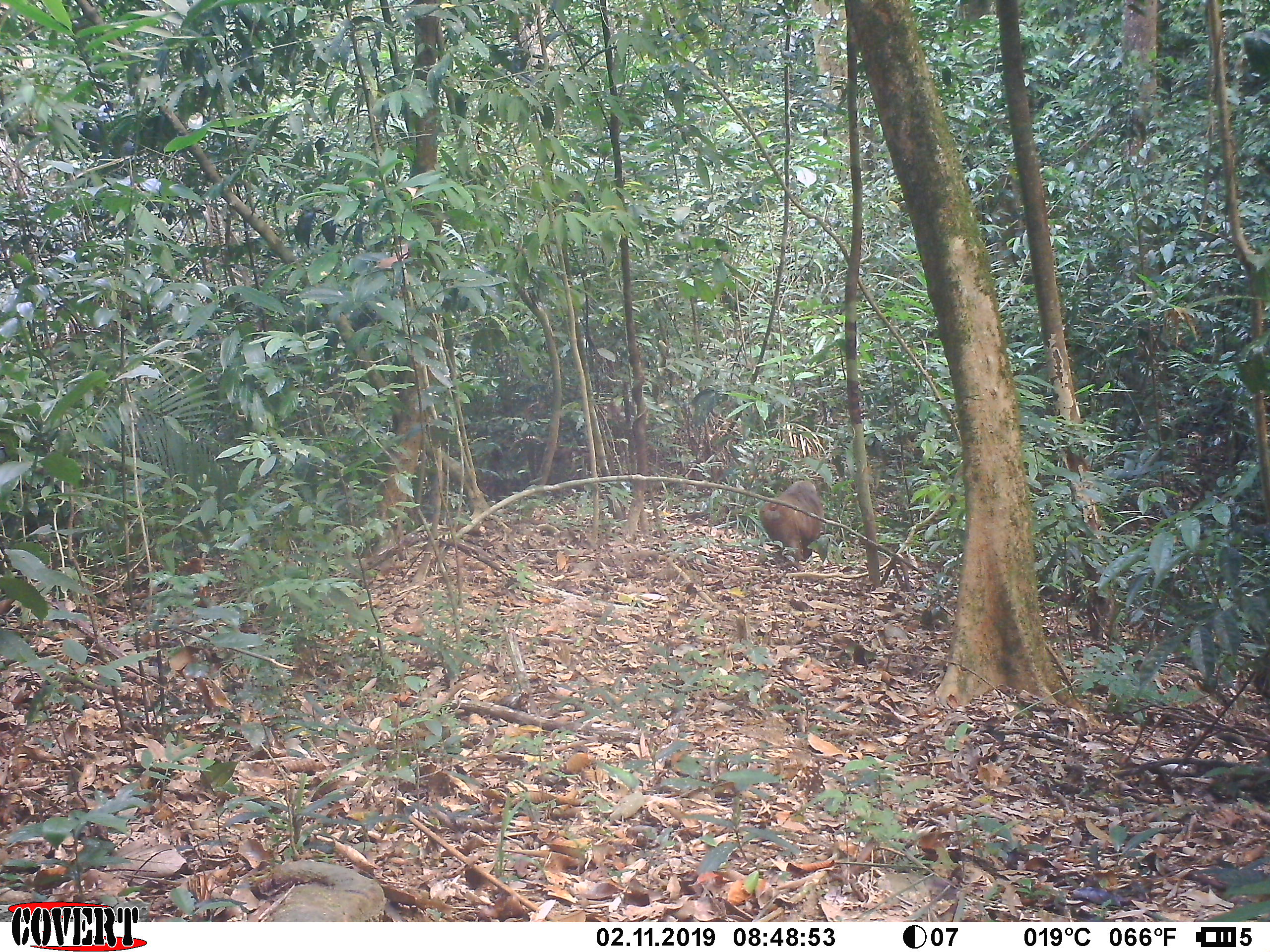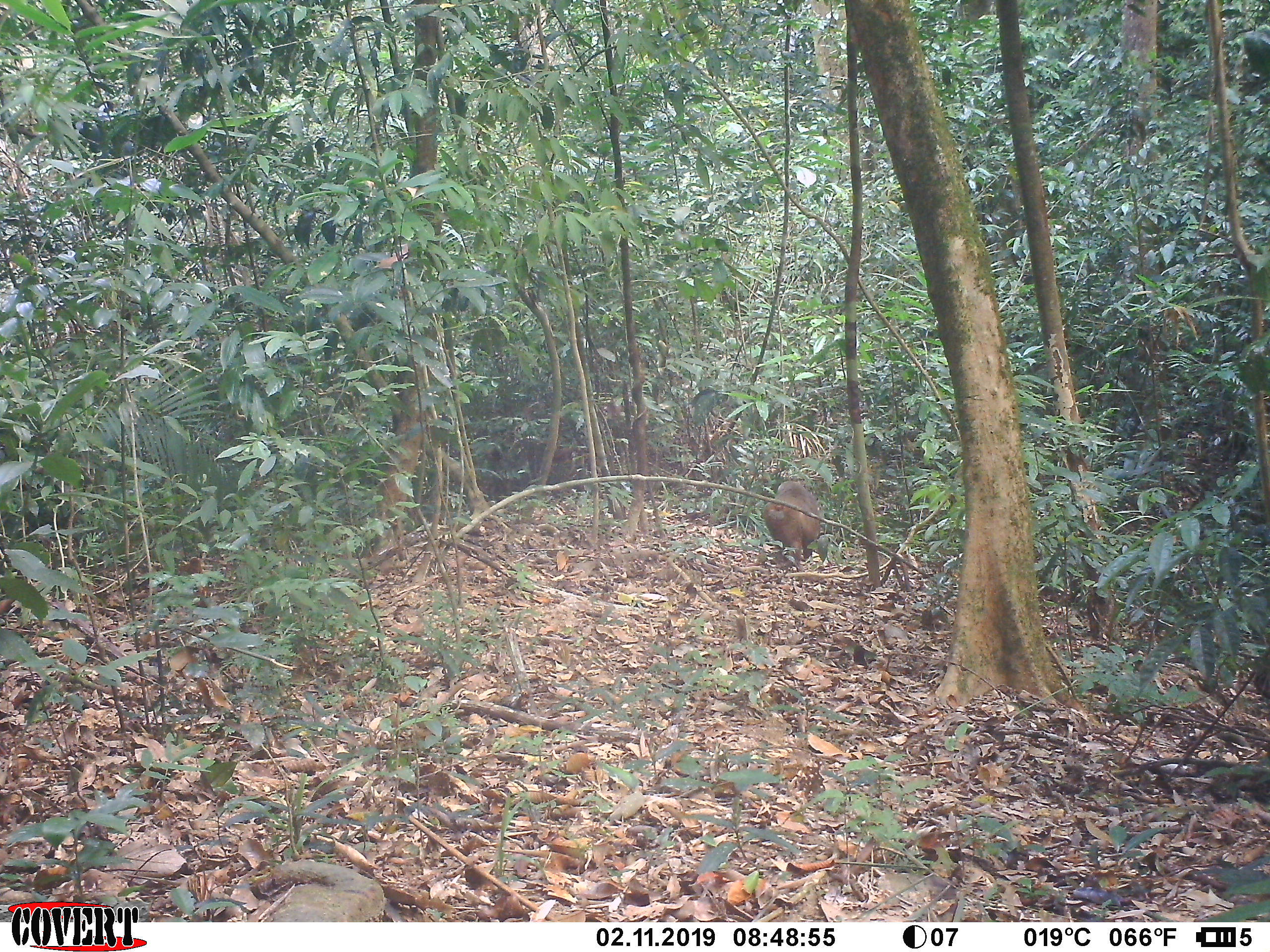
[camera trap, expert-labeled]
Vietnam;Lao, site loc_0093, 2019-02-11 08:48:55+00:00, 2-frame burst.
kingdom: Animalia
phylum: Chordata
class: Mammalia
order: Primates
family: Cercopithecidae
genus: Macaca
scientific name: Macaca arctoides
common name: stump-tailed macaque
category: stump tailed macaque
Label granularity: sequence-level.